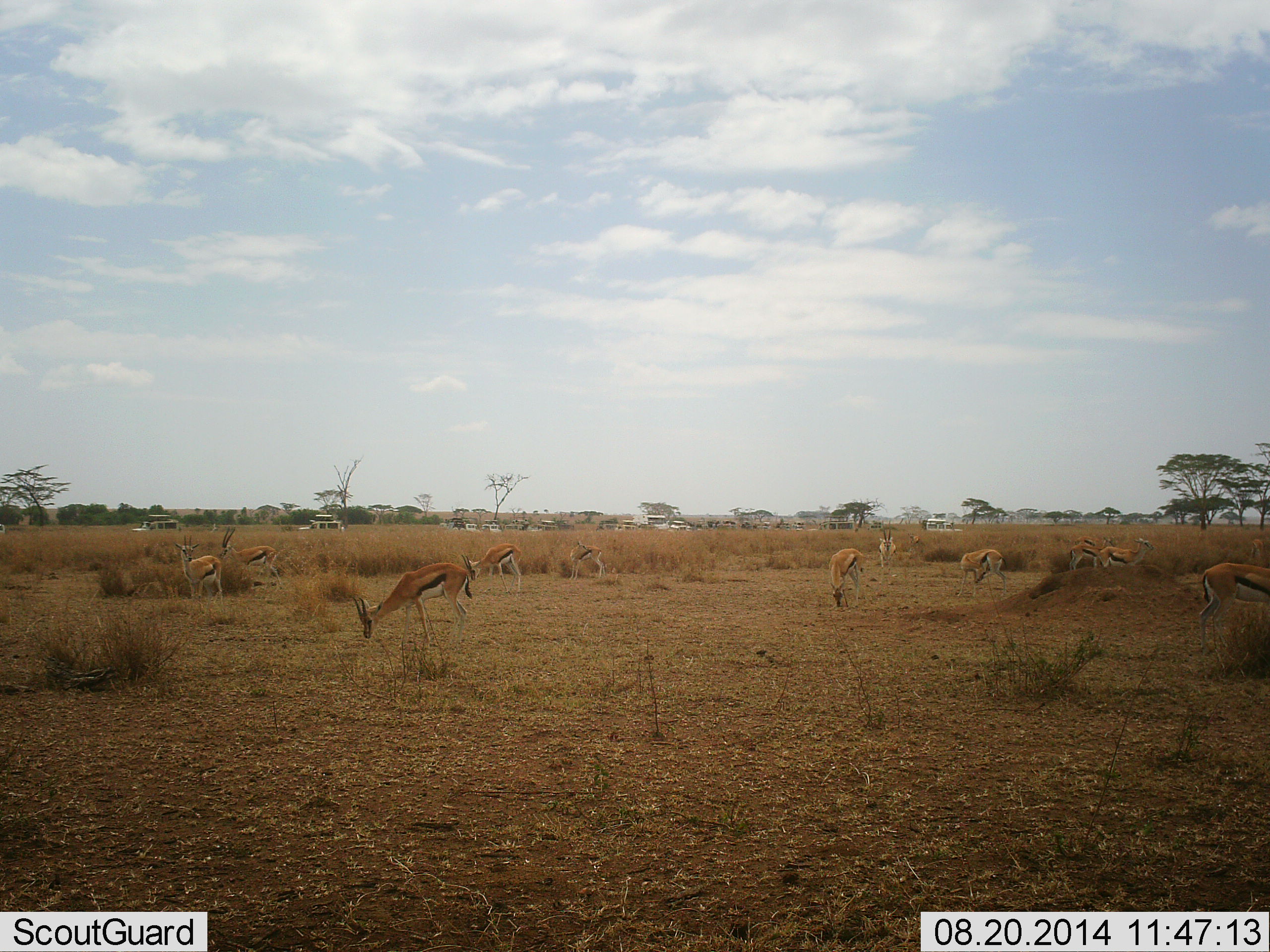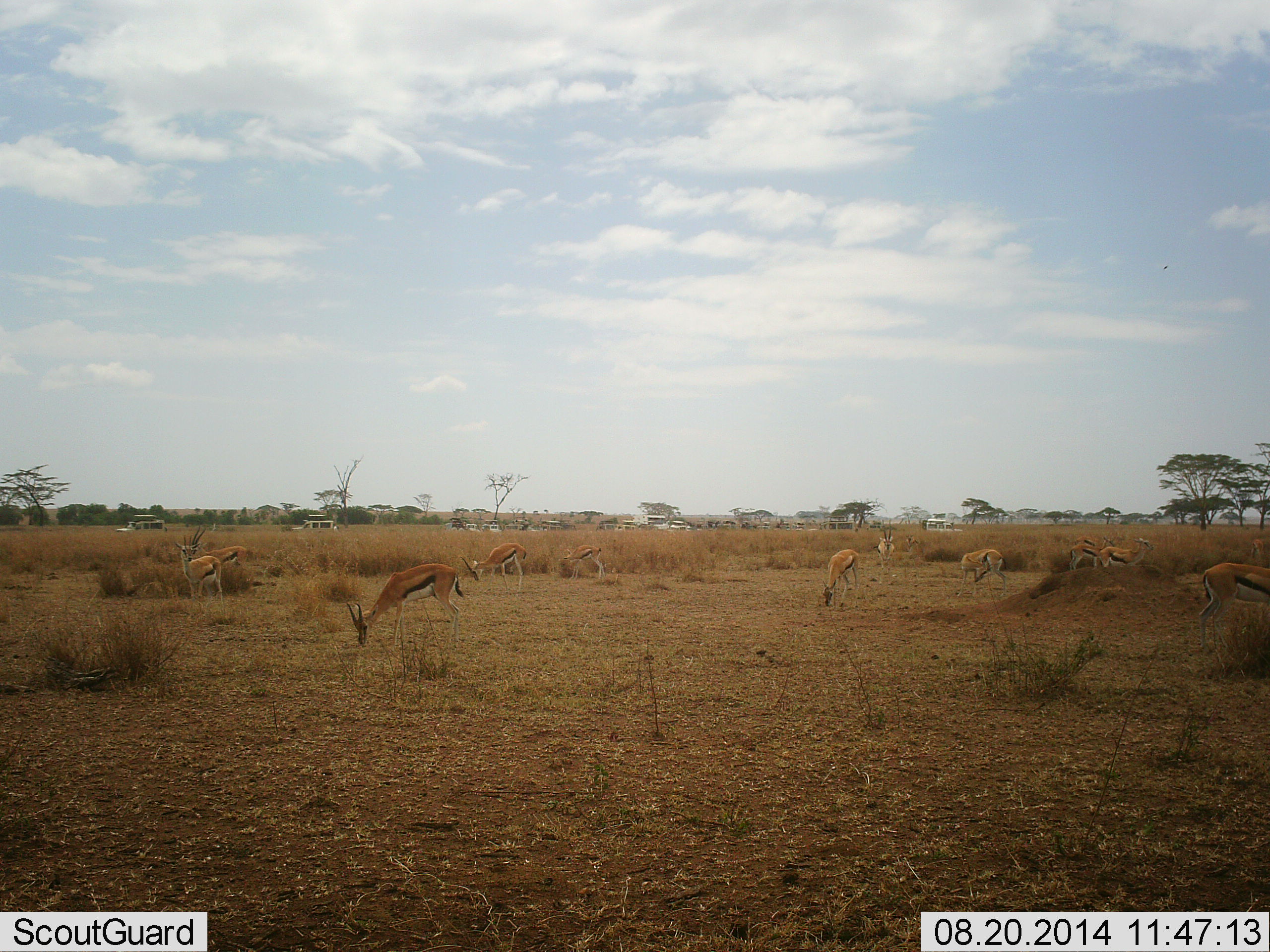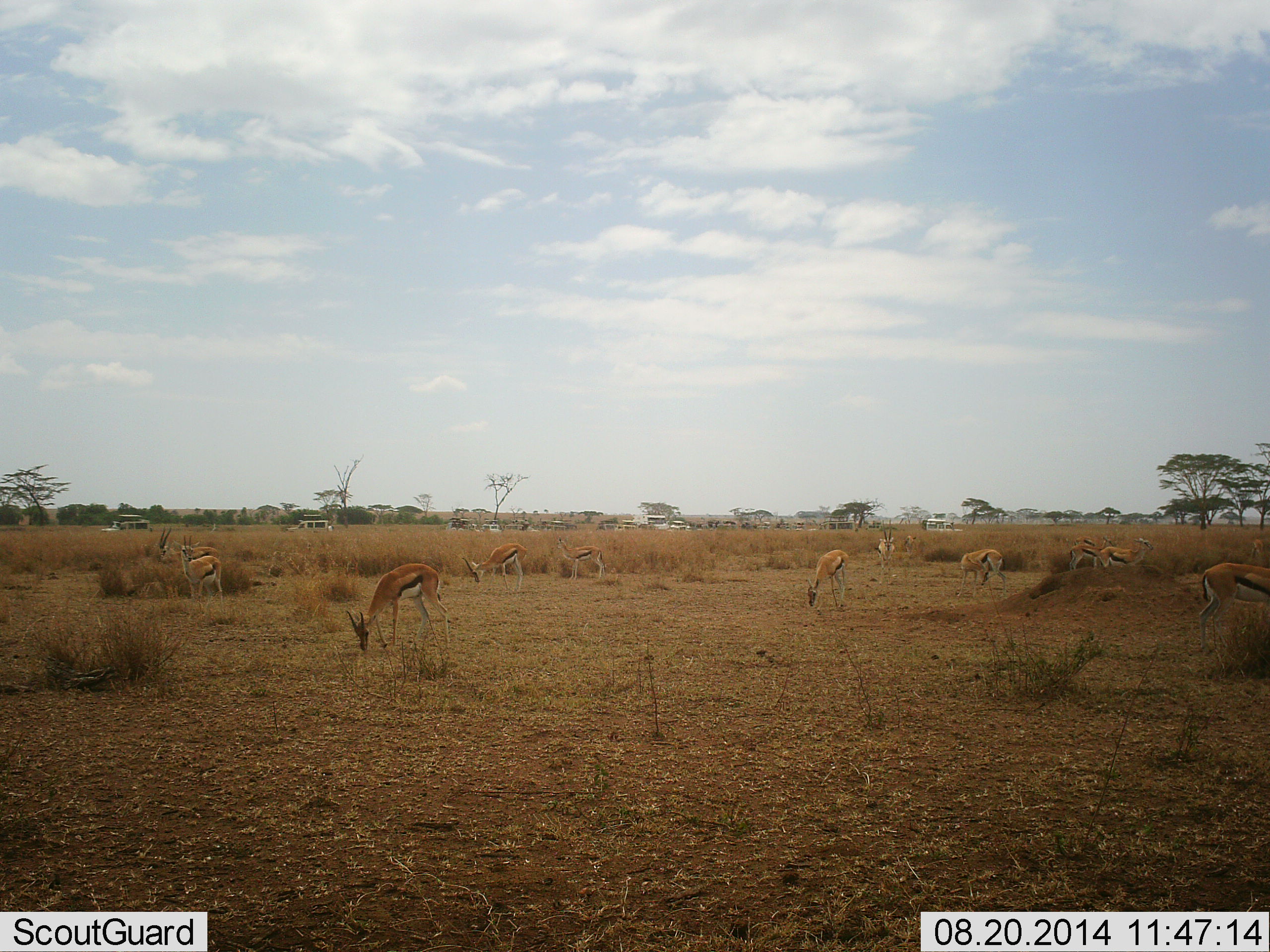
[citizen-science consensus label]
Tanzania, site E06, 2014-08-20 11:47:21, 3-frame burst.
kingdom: Animalia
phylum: Chordata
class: Mammalia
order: Artiodactyla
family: Bovidae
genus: Eudorcas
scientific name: Eudorcas thomsonii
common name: thomson's gazelle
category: gazellethomsons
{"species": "gazellethomsons (thomson's gazelle) (Eudorcas thomsonii)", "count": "11-50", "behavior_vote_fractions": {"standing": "39%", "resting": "0%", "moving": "11%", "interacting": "0%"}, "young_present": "6%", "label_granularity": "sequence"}